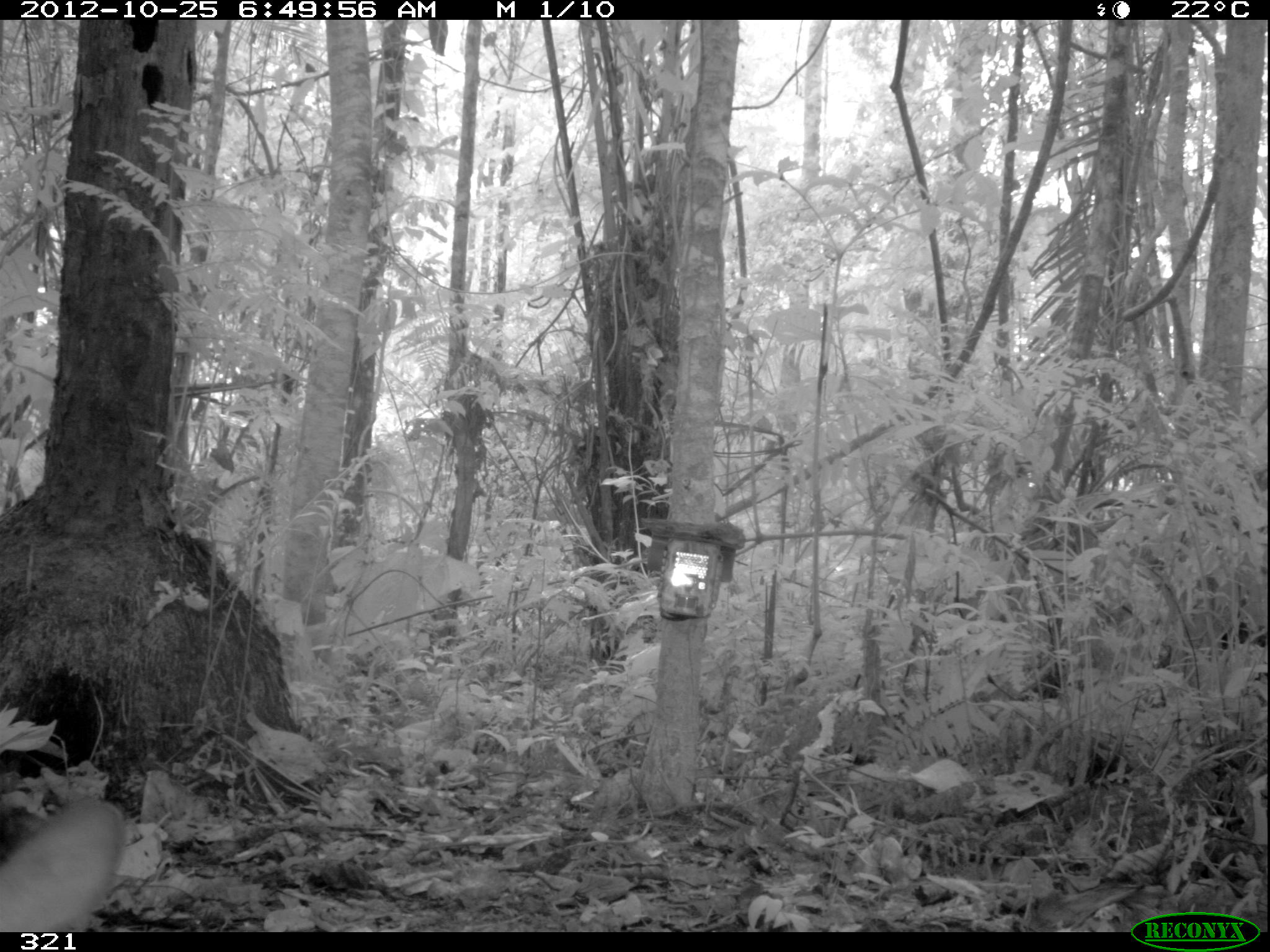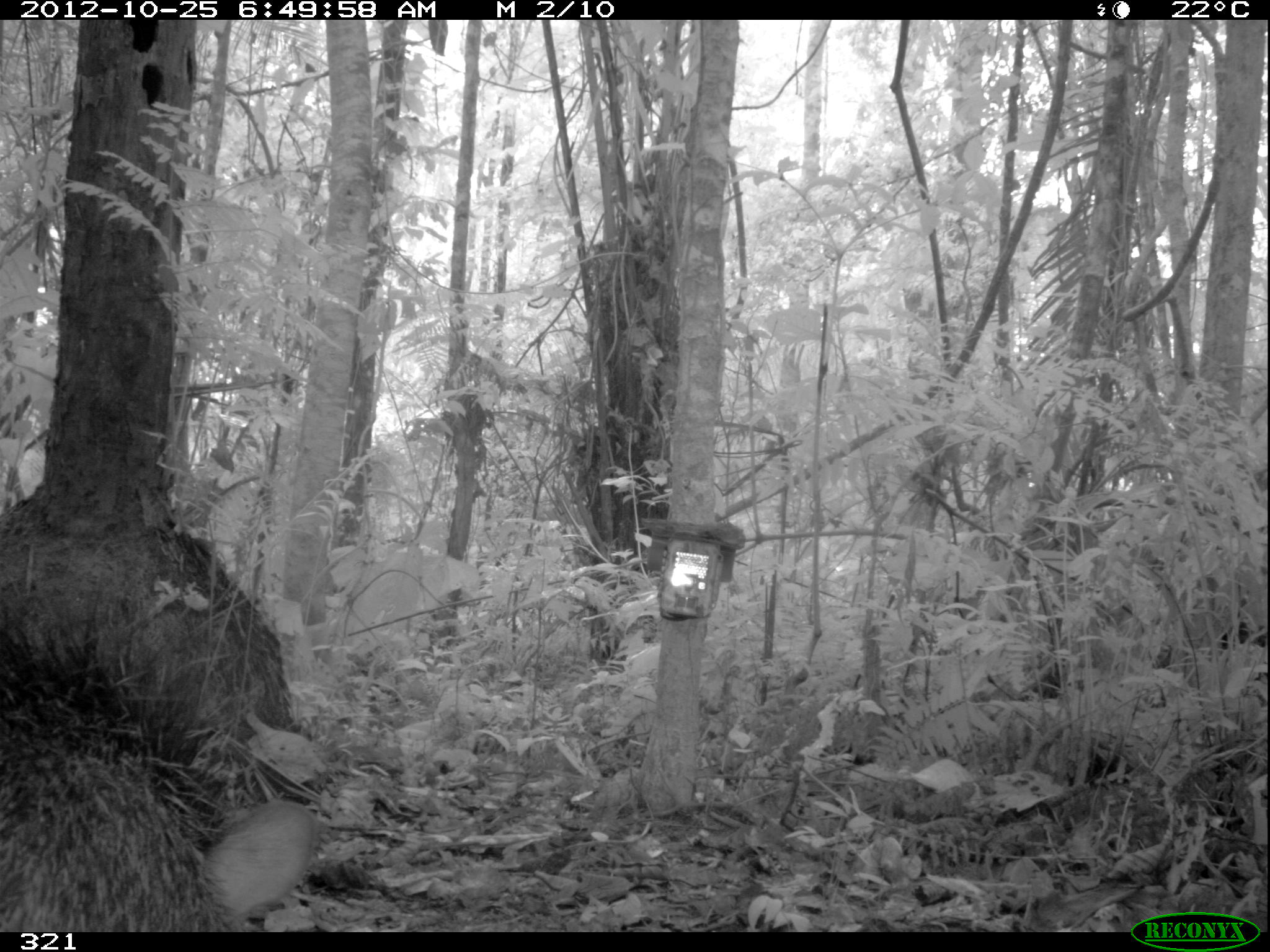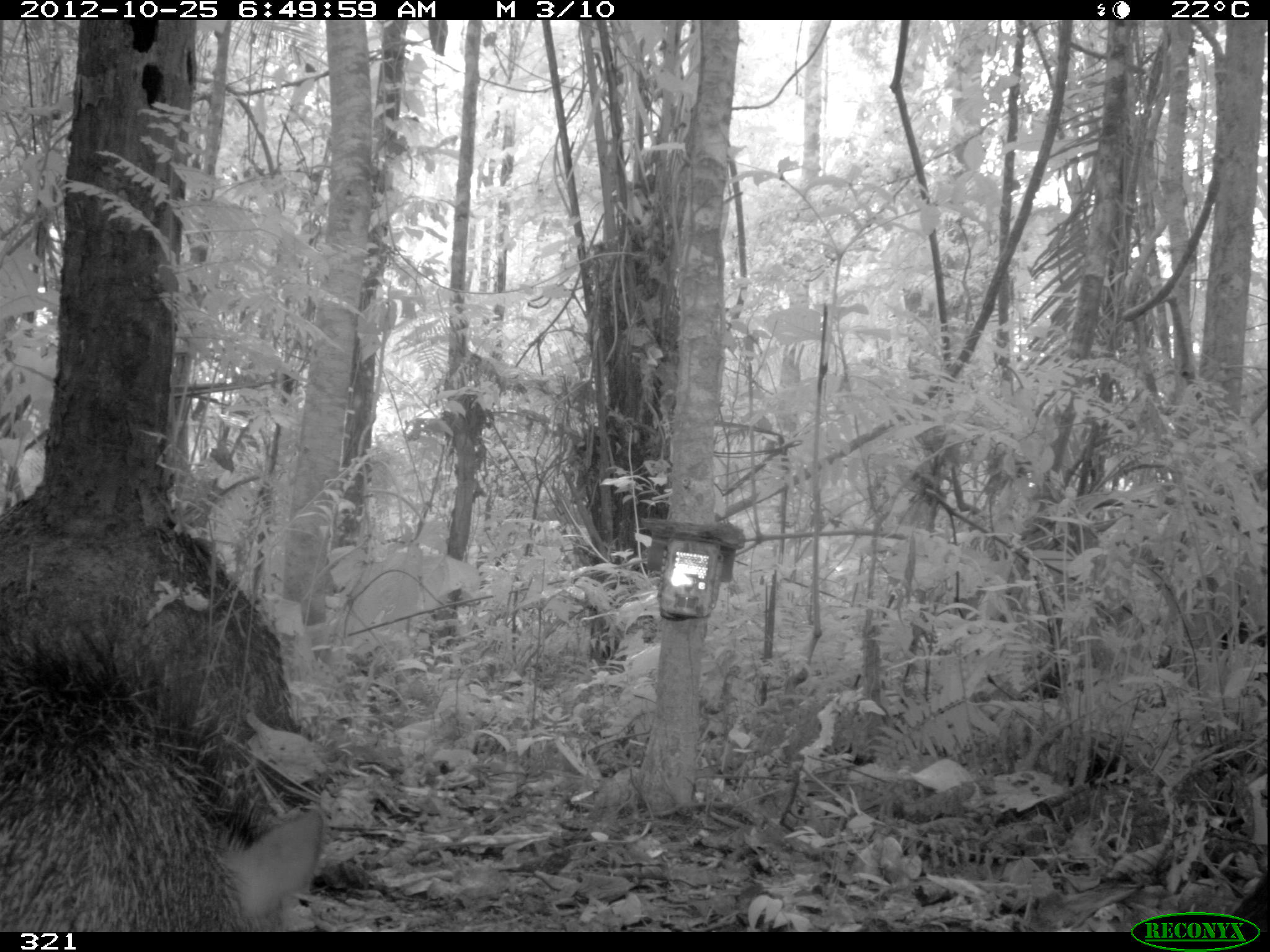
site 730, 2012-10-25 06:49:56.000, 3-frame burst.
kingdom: Animalia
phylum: Chordata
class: Mammalia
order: Artiodactyla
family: Tayassuidae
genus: Tayassu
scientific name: Tayassu pecari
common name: white-lipped peccary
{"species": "Tayassu pecari (white-lipped peccary)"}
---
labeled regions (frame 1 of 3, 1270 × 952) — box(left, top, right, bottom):
tayassu pecari: box(0, 795, 127, 932)